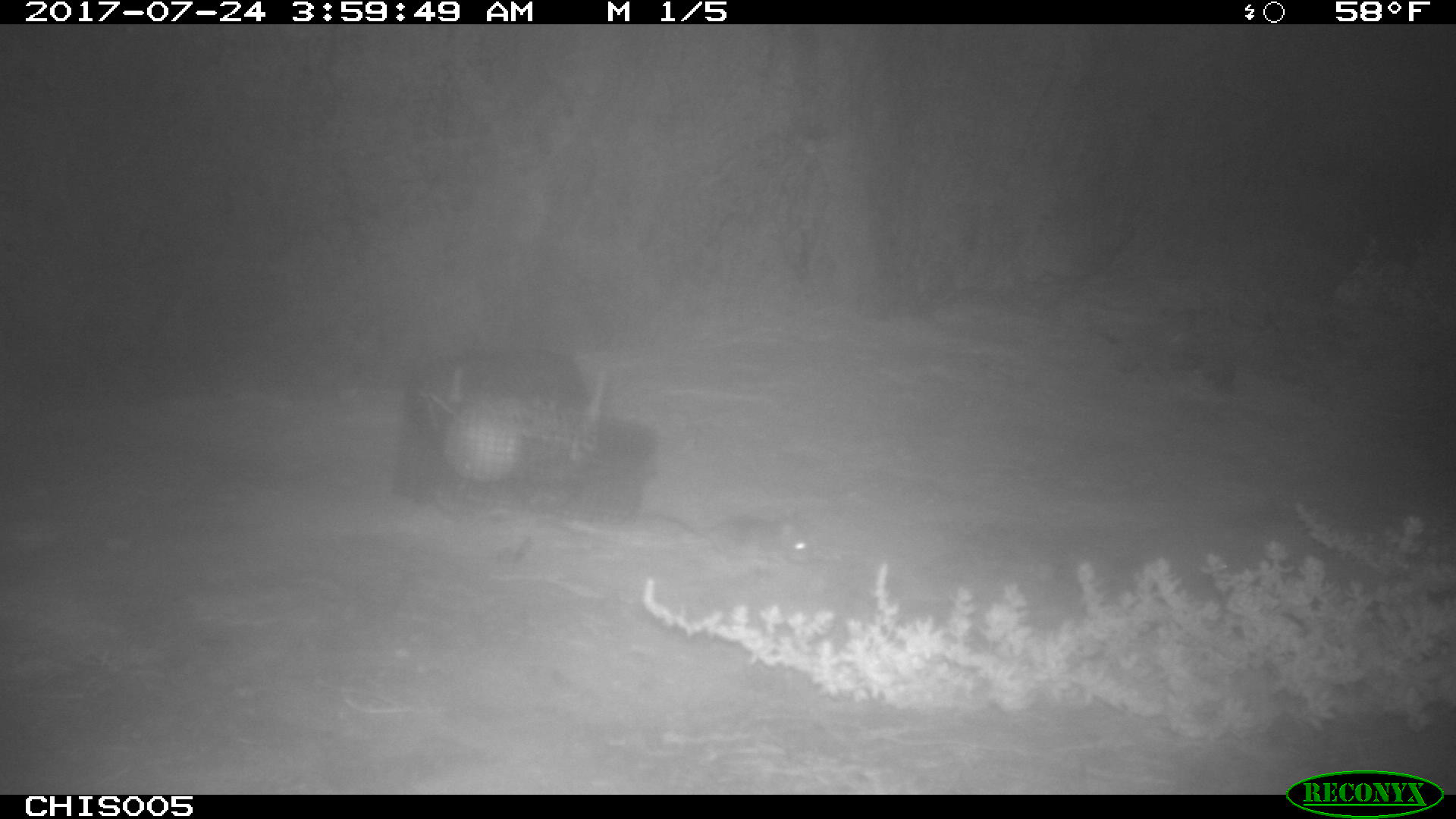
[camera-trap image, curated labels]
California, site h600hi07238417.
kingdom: Animalia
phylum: Chordata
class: Mammalia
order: Rodentia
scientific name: Rodentia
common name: rodent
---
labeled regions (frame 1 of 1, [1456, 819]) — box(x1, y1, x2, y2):
rodent: box(640, 510, 813, 566)